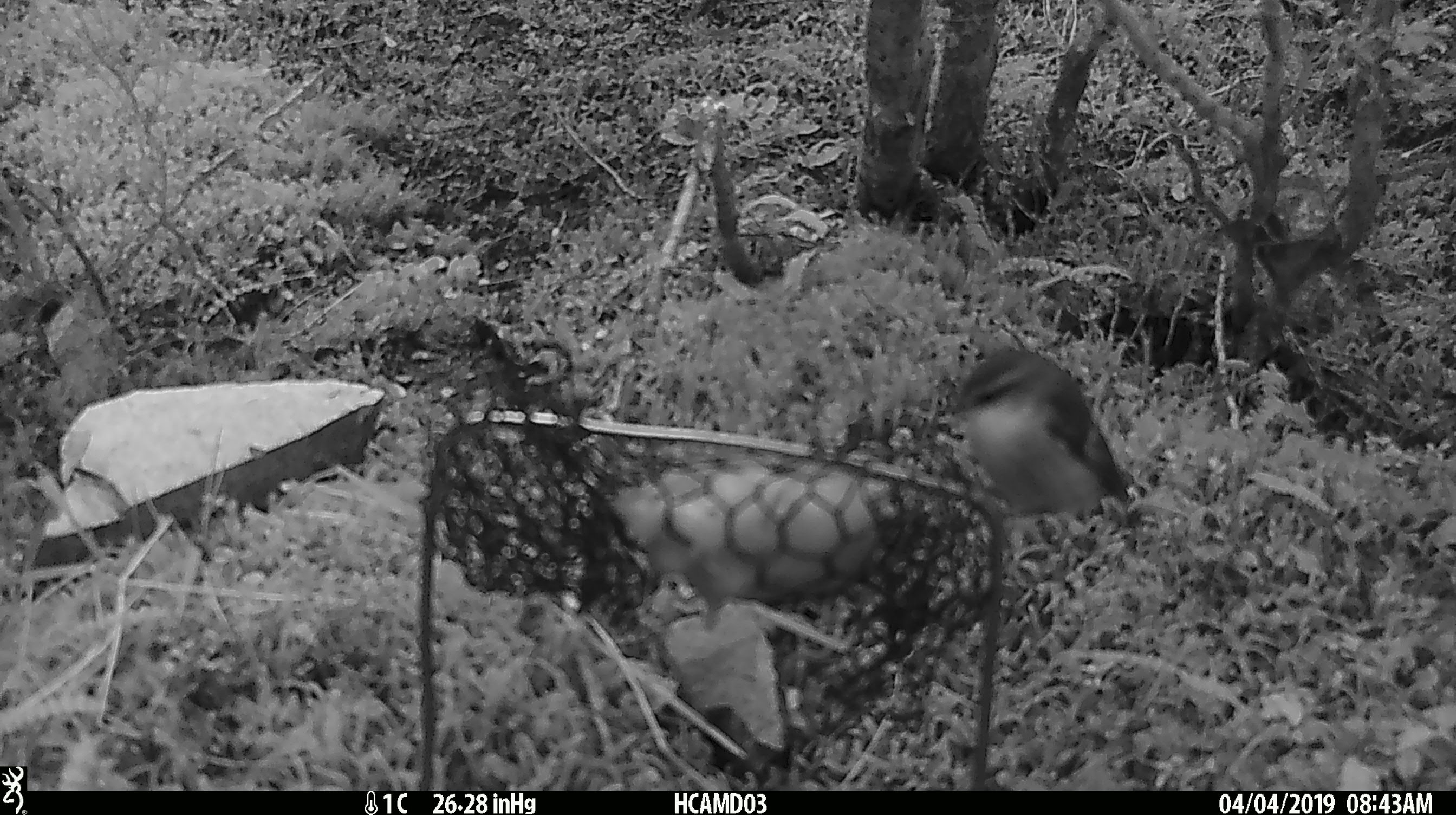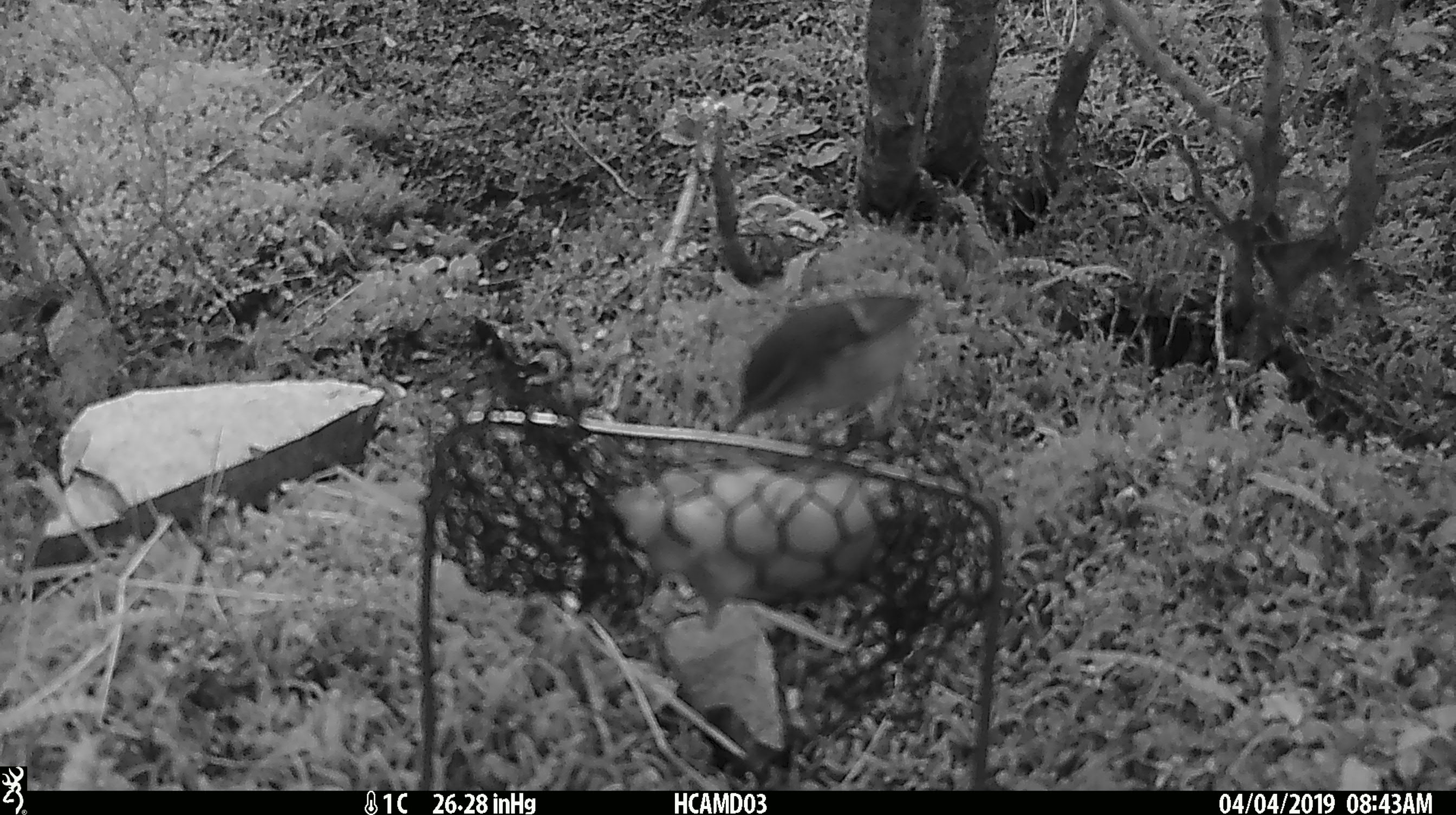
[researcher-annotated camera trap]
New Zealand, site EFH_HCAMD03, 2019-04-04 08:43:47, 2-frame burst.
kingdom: Animalia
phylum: Chordata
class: Aves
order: Passeriformes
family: Acanthisittidae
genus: Acanthisitta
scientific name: Acanthisitta chloris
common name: rifleman